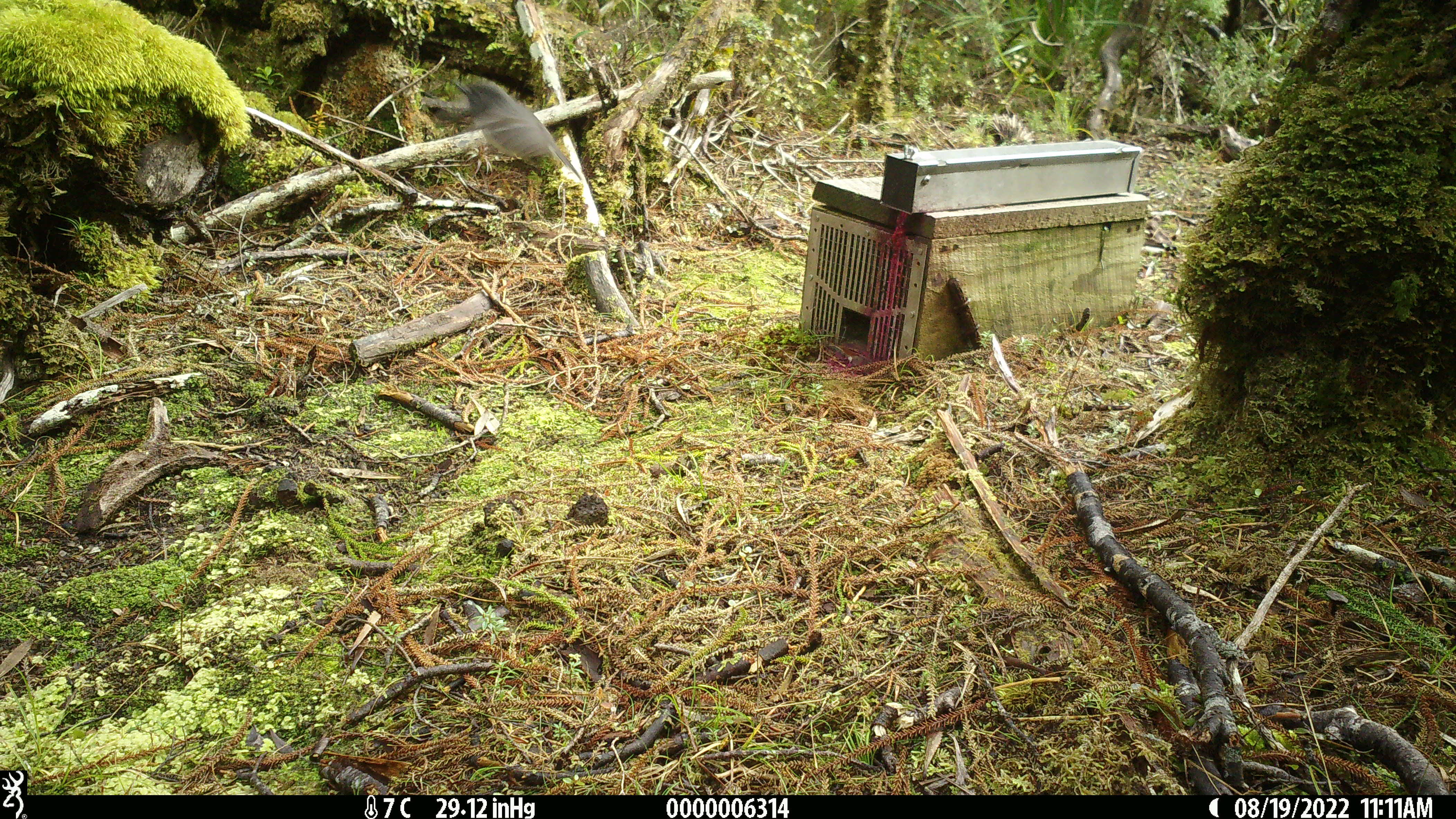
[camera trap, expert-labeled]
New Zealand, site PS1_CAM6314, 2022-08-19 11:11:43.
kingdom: Animalia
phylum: Chordata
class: Aves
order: Passeriformes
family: Petroicidae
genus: Petroica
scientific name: Petroica australis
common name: new zealand robin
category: robin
Robin (new zealand robin) (Petroica australis).